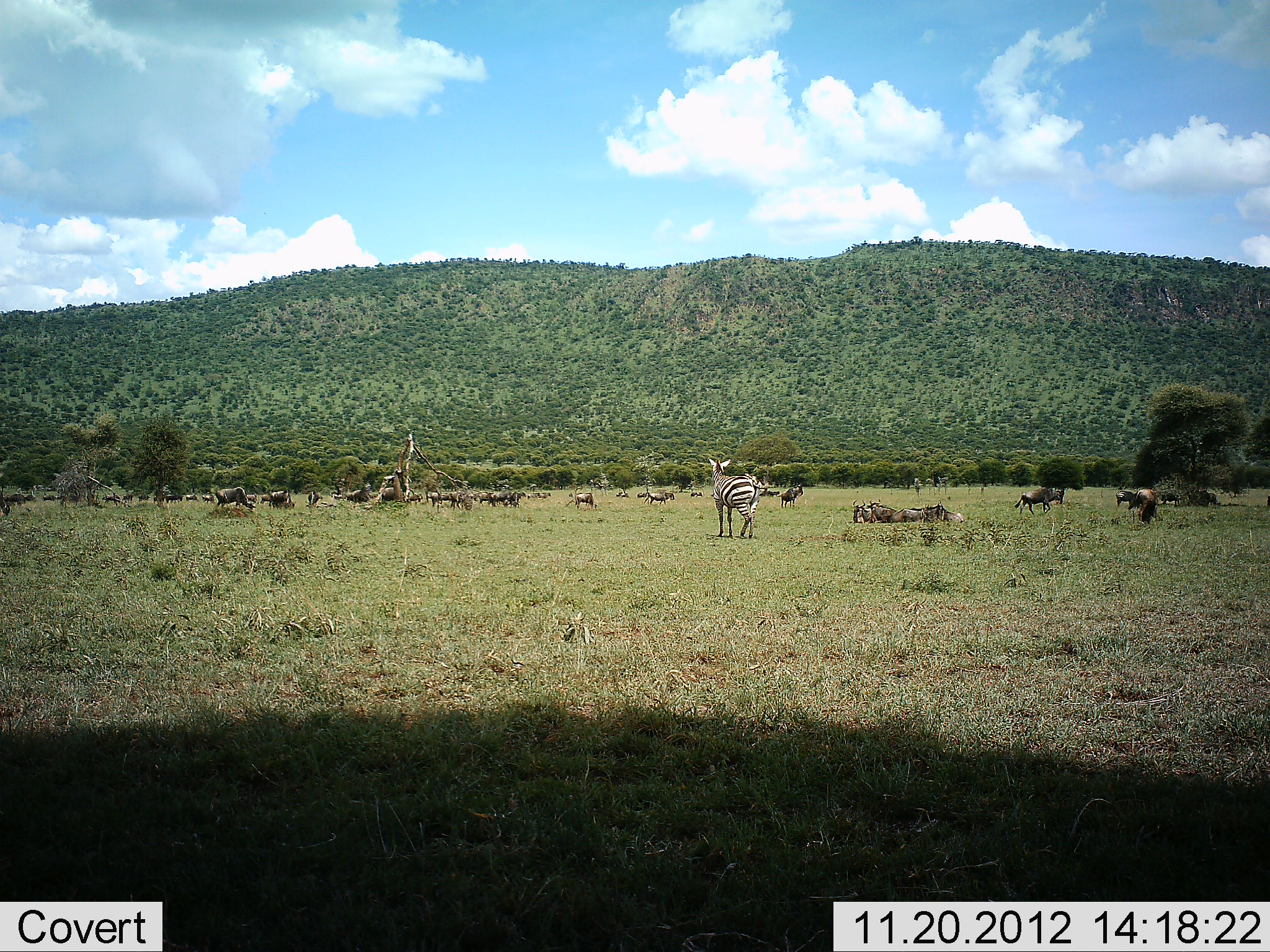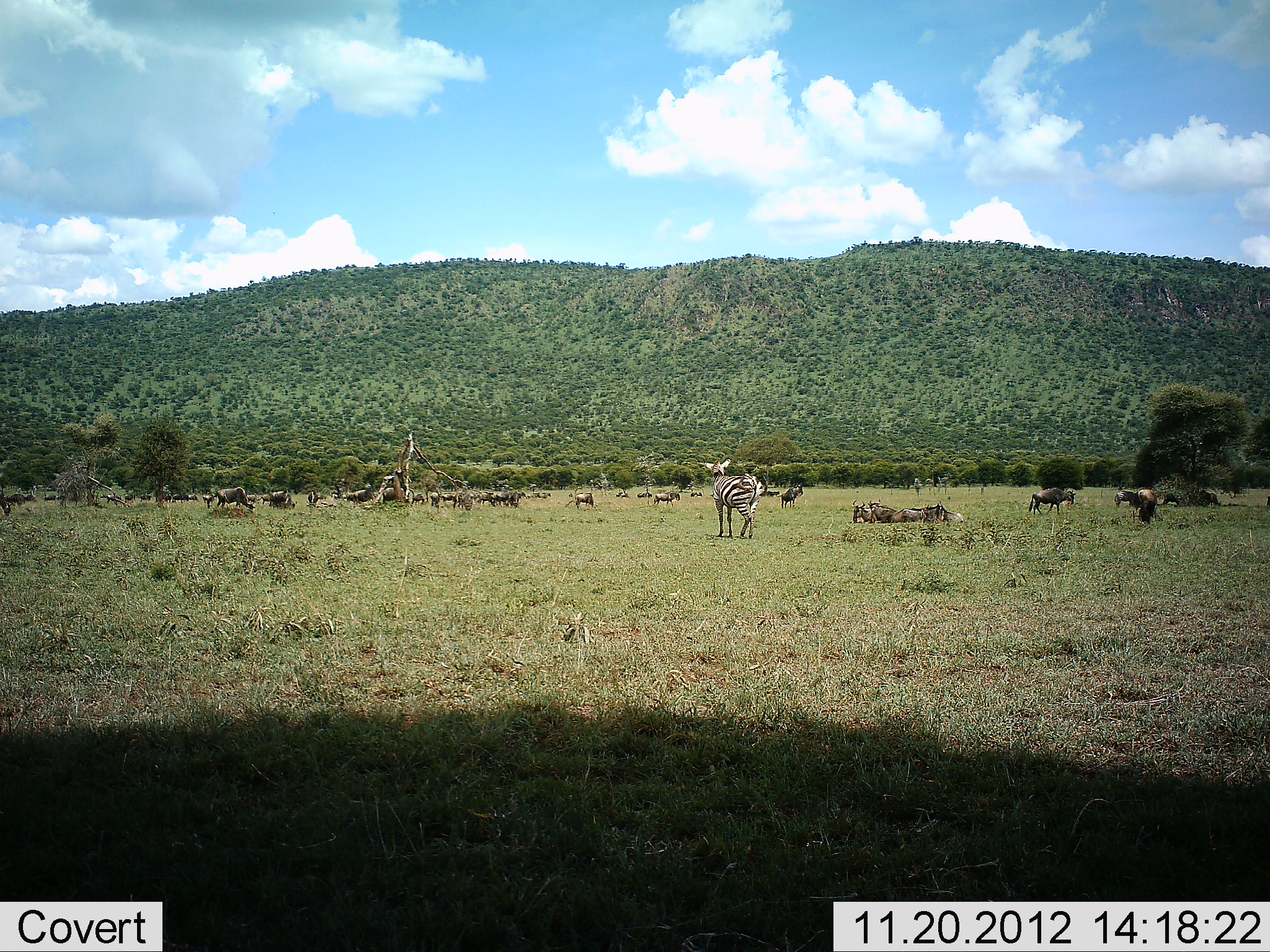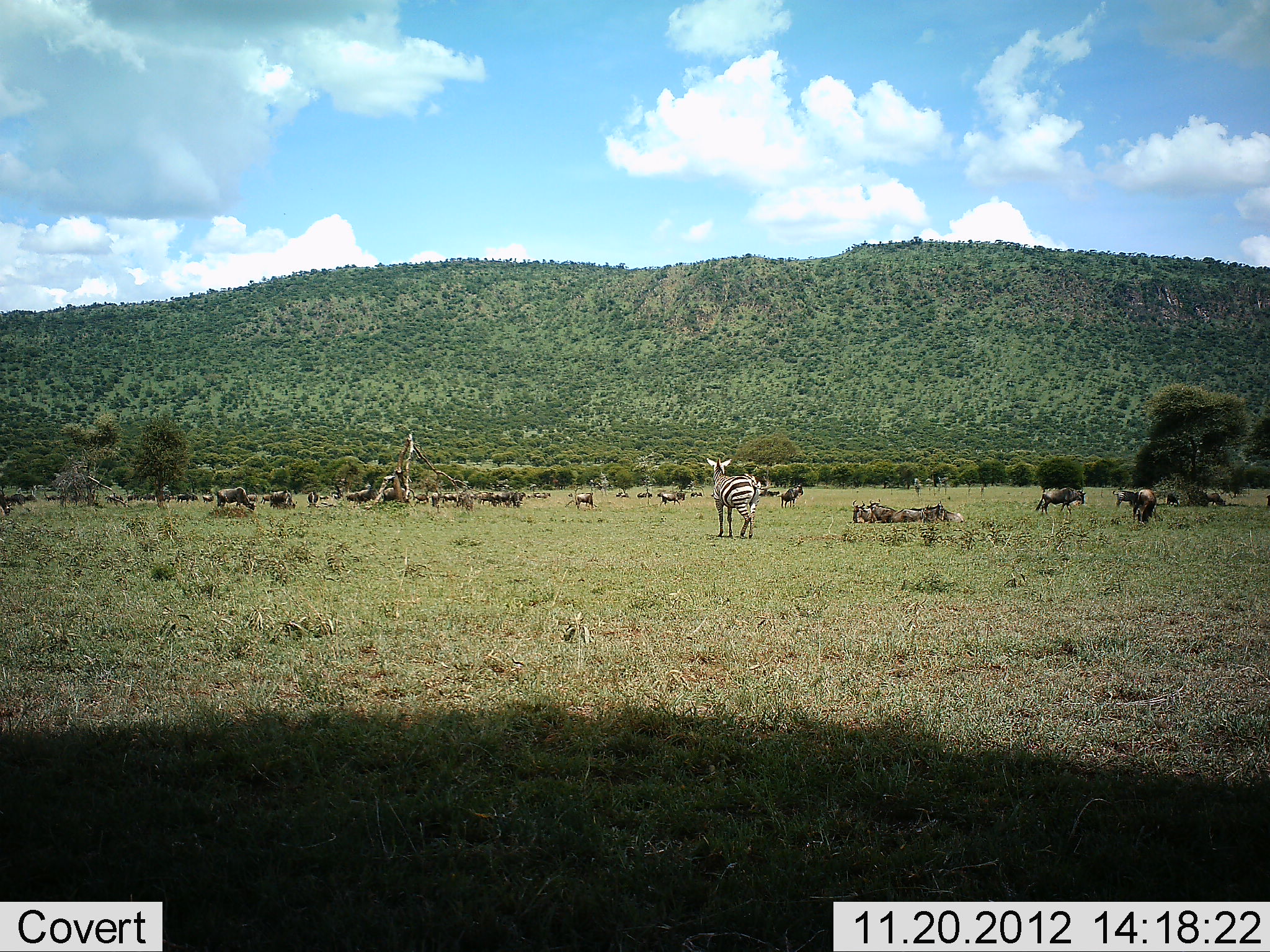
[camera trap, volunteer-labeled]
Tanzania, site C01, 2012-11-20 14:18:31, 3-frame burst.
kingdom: Animalia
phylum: Chordata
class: Mammalia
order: Artiodactyla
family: Bovidae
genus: Connochaetes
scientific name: Connochaetes taurinus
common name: blue wildebeest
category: wildebeest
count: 11-50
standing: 67%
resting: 81%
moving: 81%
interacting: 14%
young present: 0%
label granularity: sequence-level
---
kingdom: Animalia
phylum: Chordata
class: Mammalia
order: Perissodactyla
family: Equidae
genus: Equus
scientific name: Equus quagga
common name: plains zebra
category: zebra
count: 1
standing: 92%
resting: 0%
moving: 4%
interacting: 4%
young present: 0%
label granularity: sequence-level